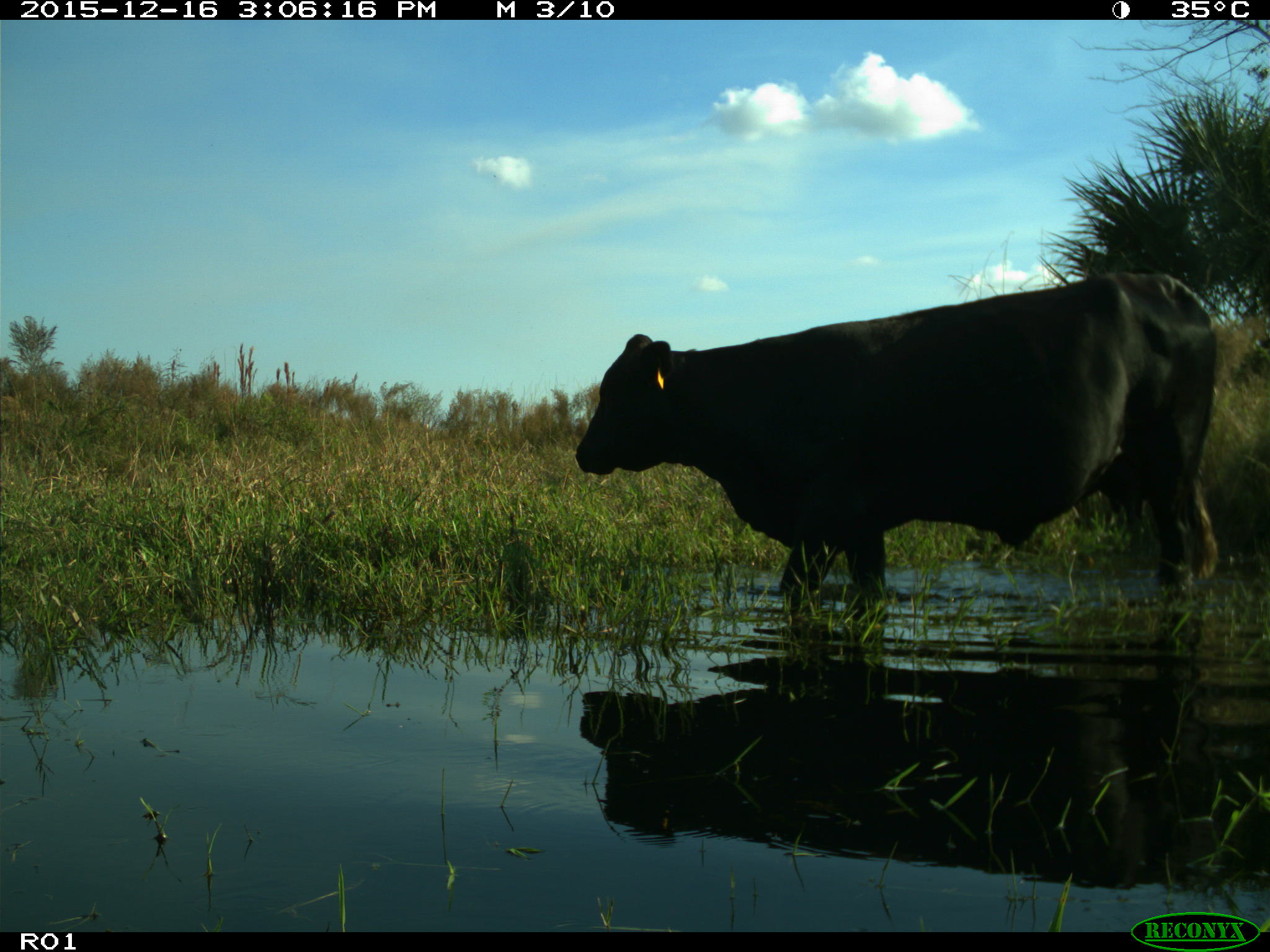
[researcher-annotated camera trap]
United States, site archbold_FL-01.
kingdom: Animalia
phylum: Chordata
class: Mammalia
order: Artiodactyla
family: Bovidae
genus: Bos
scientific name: Bos taurus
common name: domestic cow